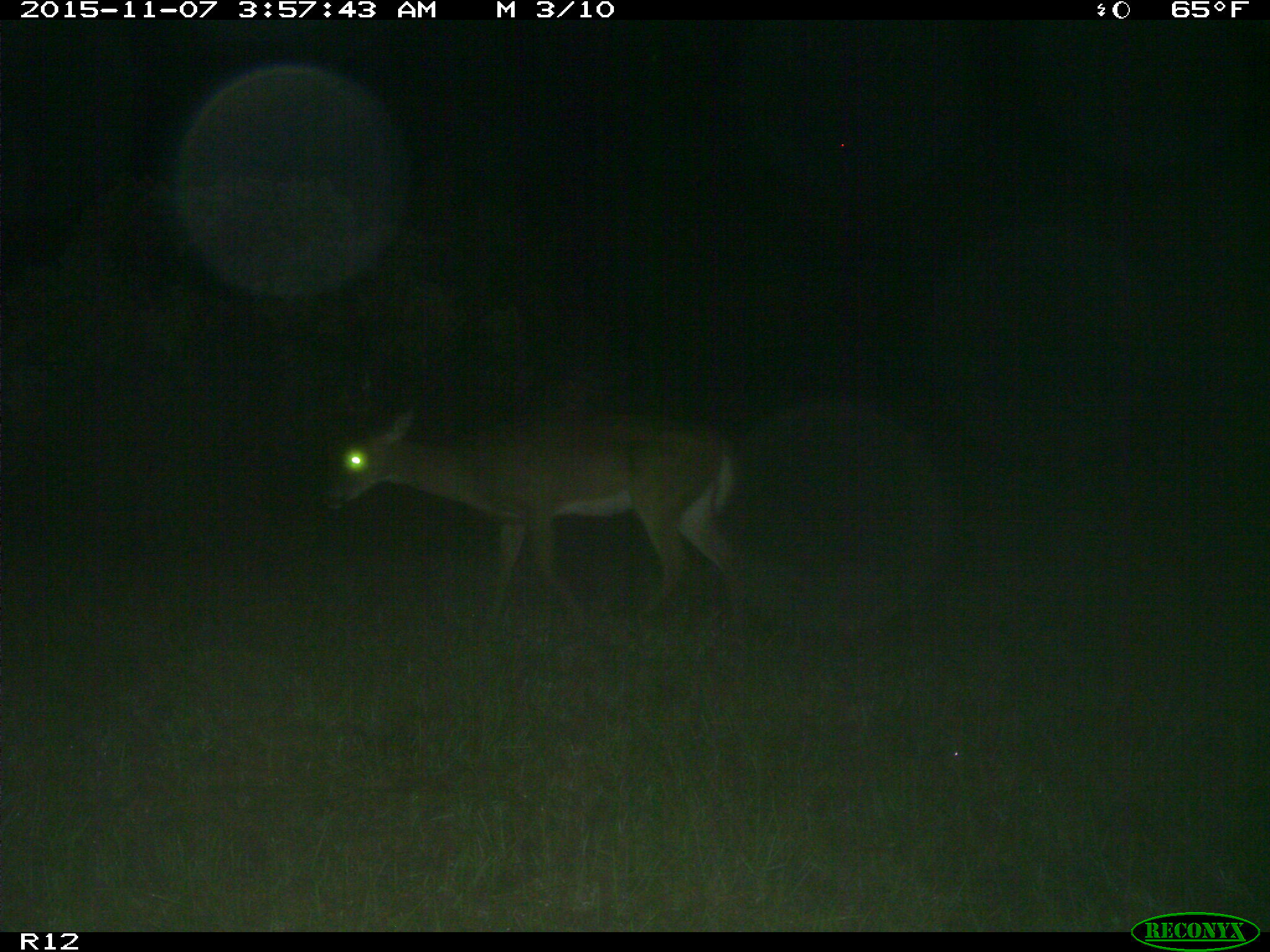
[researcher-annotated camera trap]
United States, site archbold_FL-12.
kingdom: Animalia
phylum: Chordata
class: Mammalia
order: Artiodactyla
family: Cervidae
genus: Odocoileus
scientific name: Odocoileus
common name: deer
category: unidentified deer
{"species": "unidentified deer (deer) (Odocoileus)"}